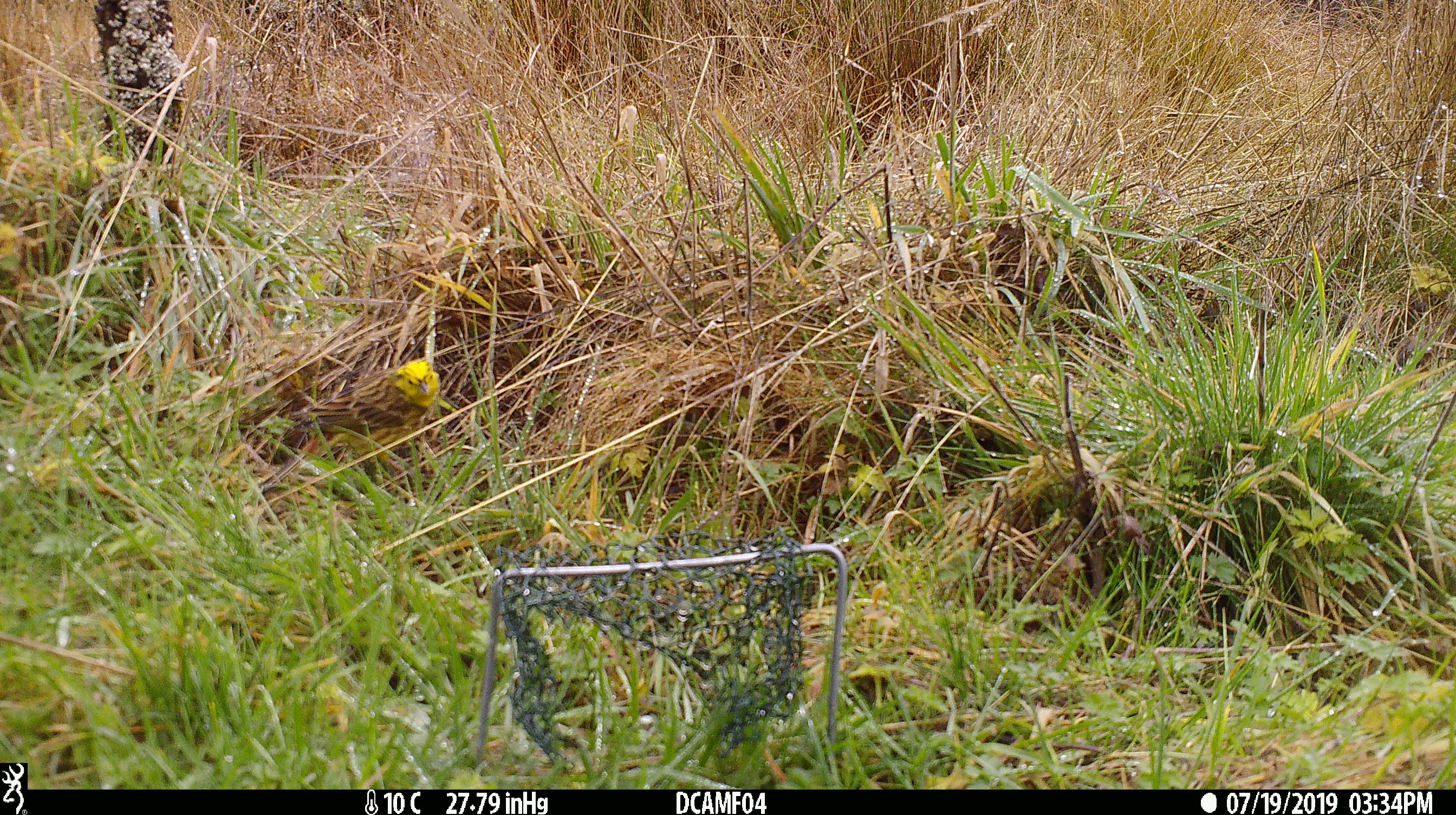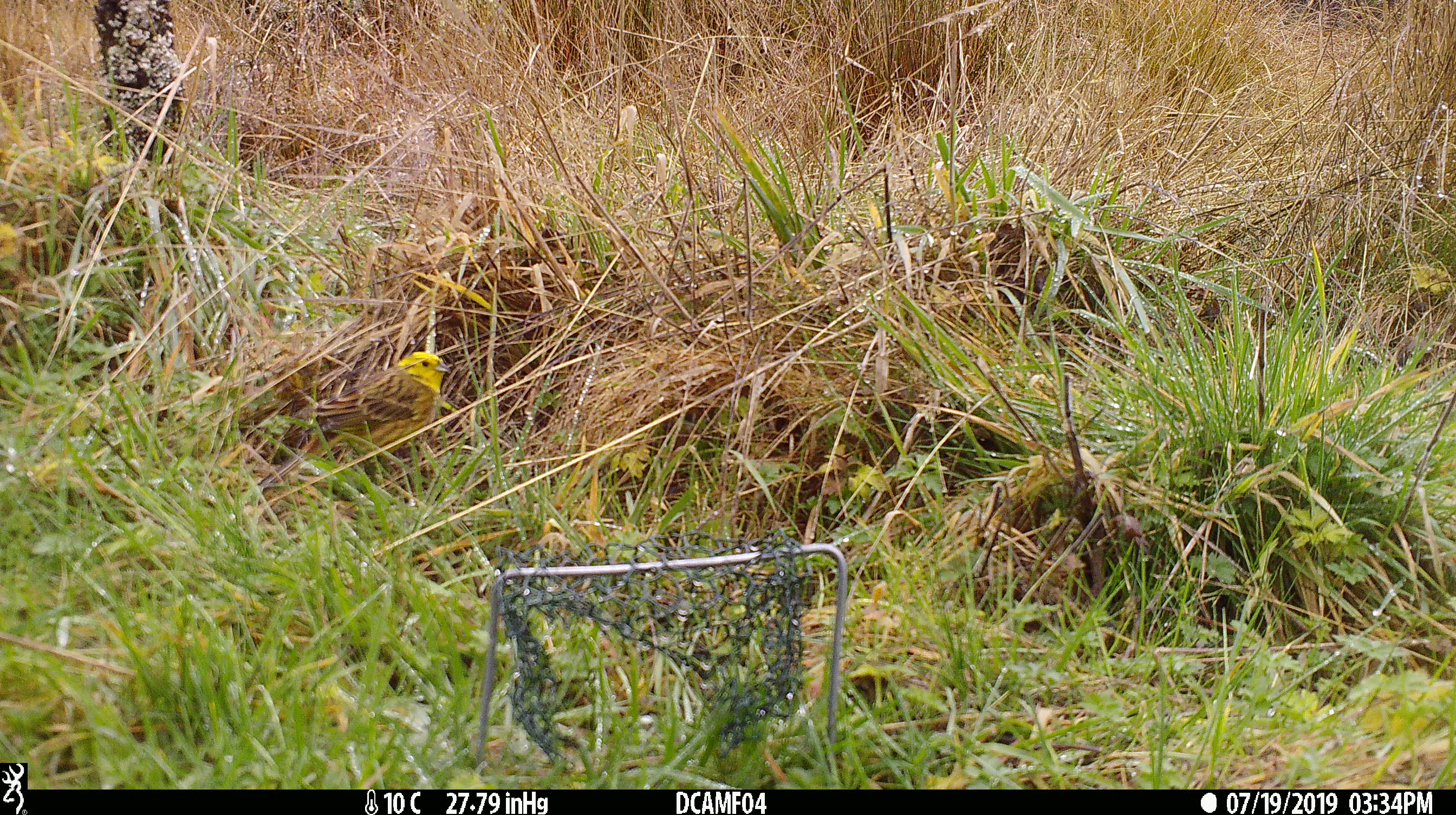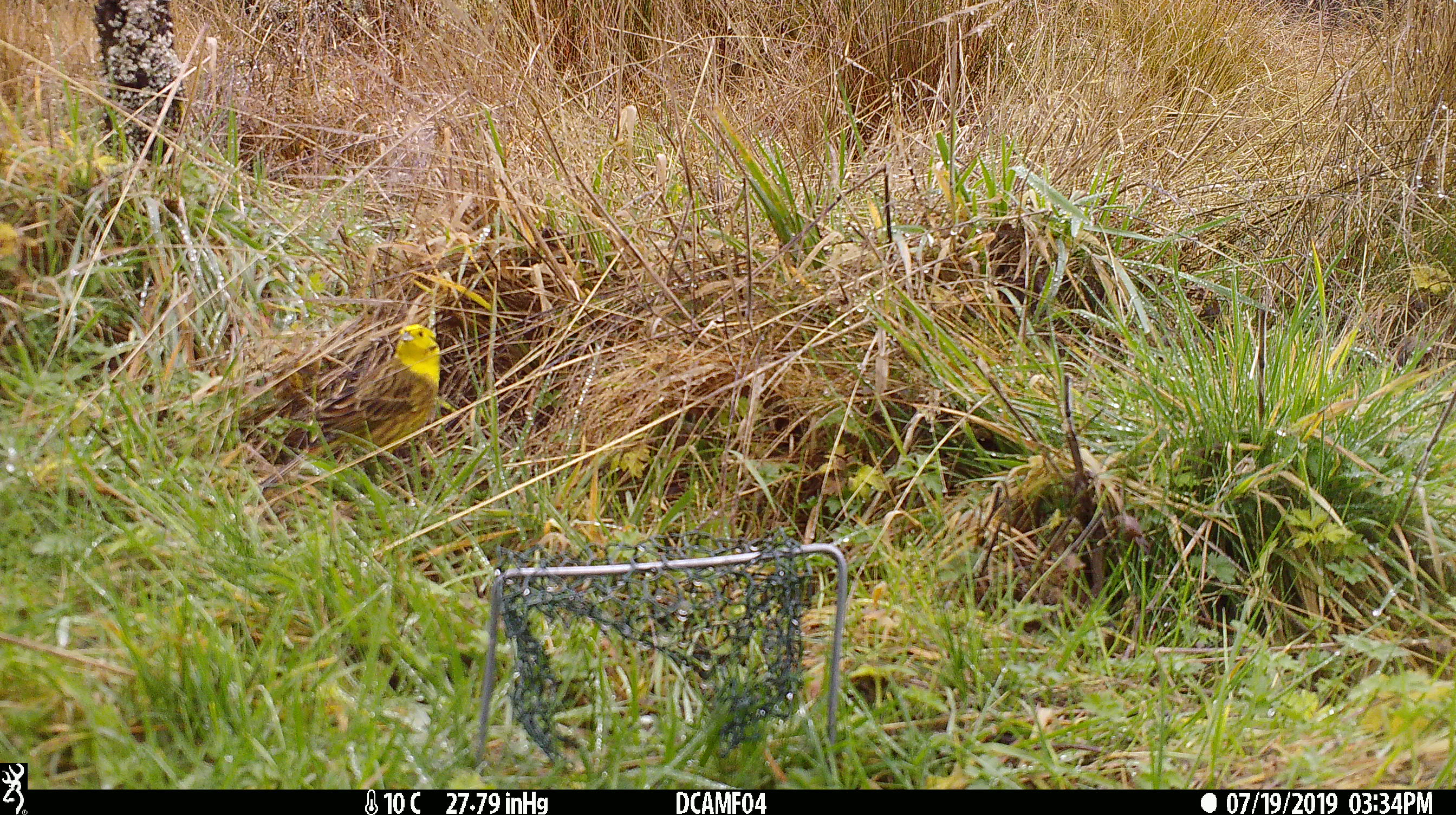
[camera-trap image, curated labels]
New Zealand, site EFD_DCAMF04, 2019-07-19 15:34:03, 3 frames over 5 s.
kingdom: Animalia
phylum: Chordata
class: Aves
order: Passeriformes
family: Emberizidae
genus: Emberiza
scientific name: Emberiza citrinella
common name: yellowhammer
Yellowhammer (Emberiza citrinella).